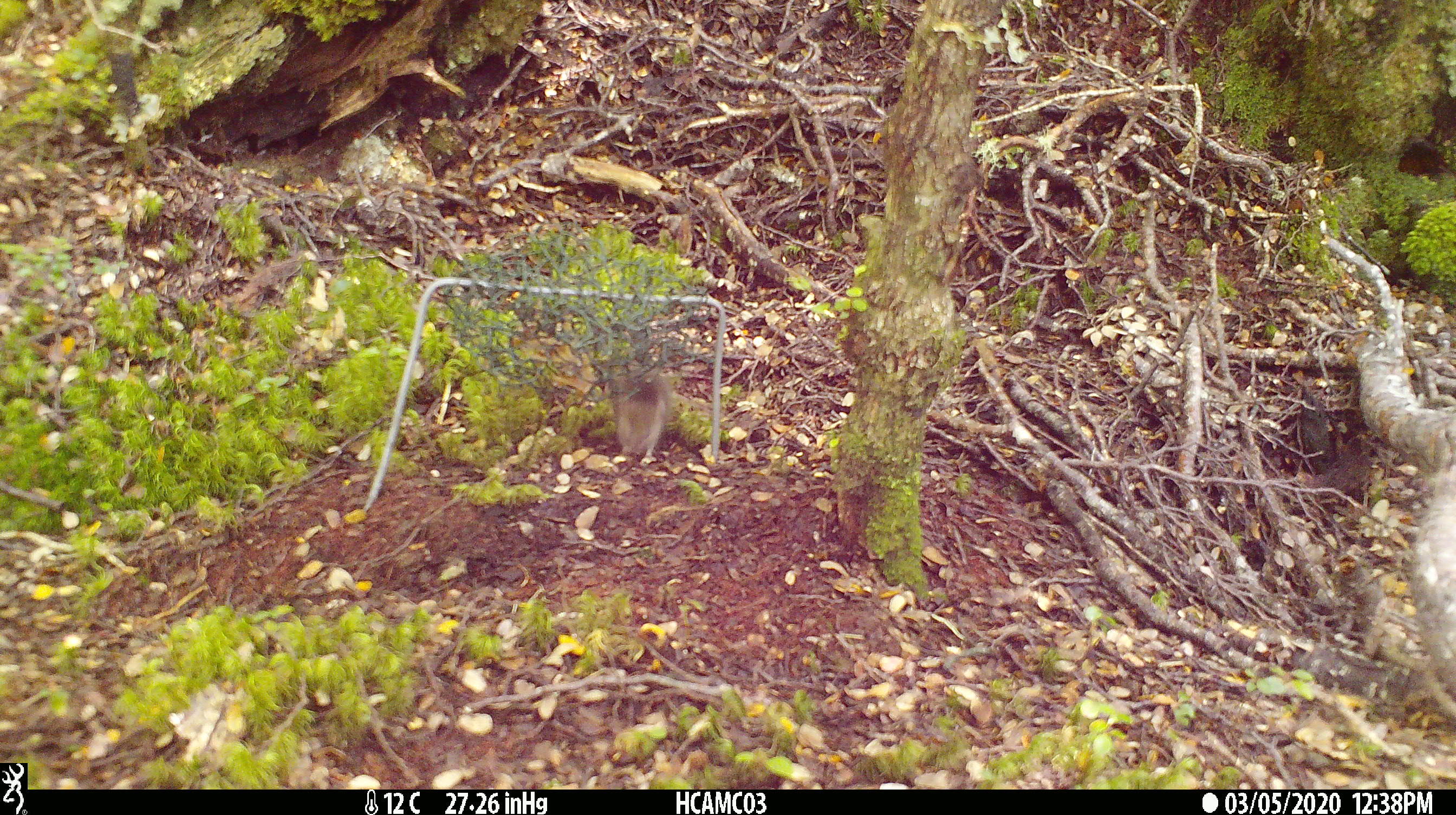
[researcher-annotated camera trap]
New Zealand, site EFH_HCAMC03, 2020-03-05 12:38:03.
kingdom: Animalia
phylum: Chordata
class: Mammalia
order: Rodentia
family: Muridae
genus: Mus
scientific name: Mus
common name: mouse